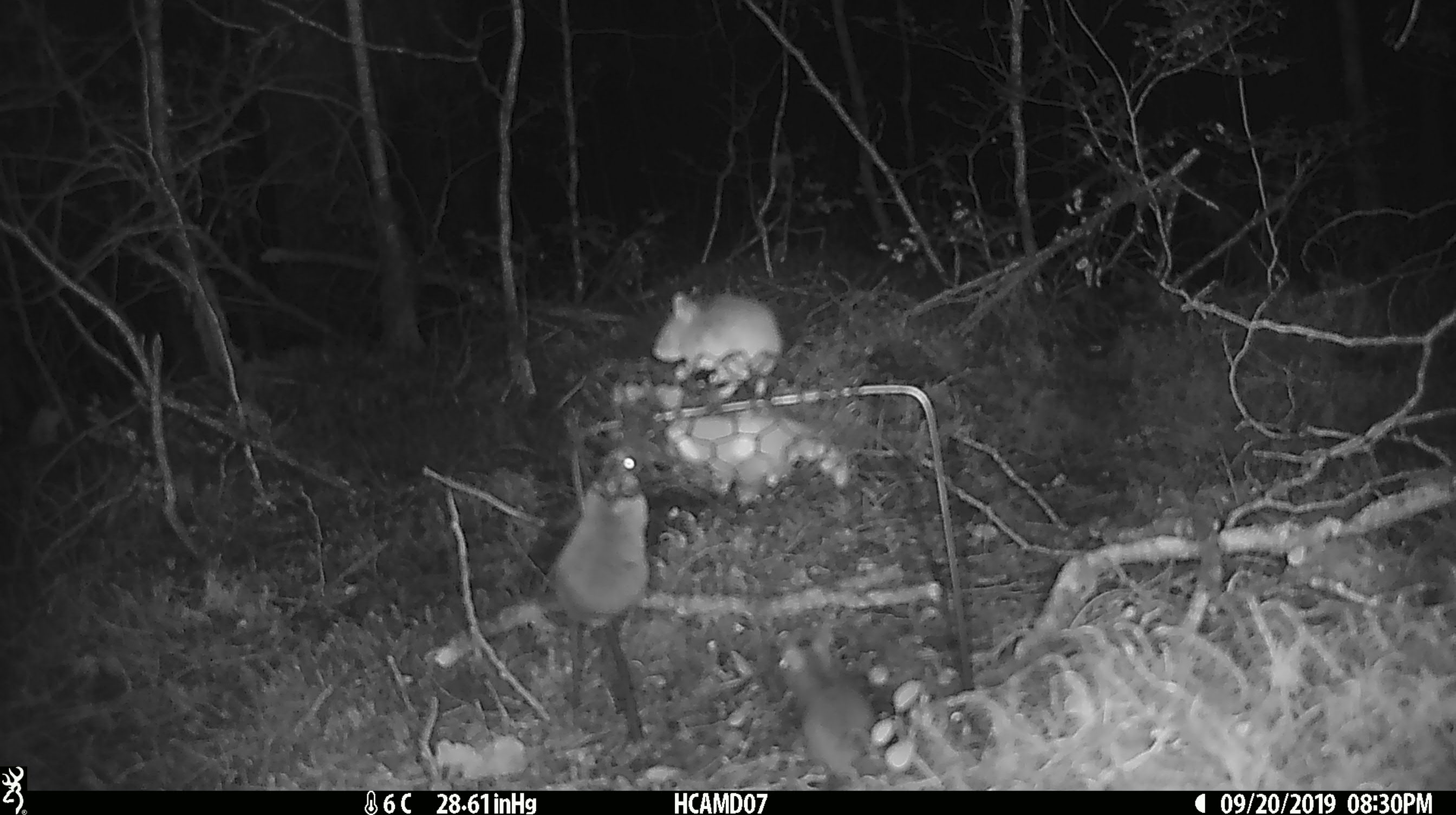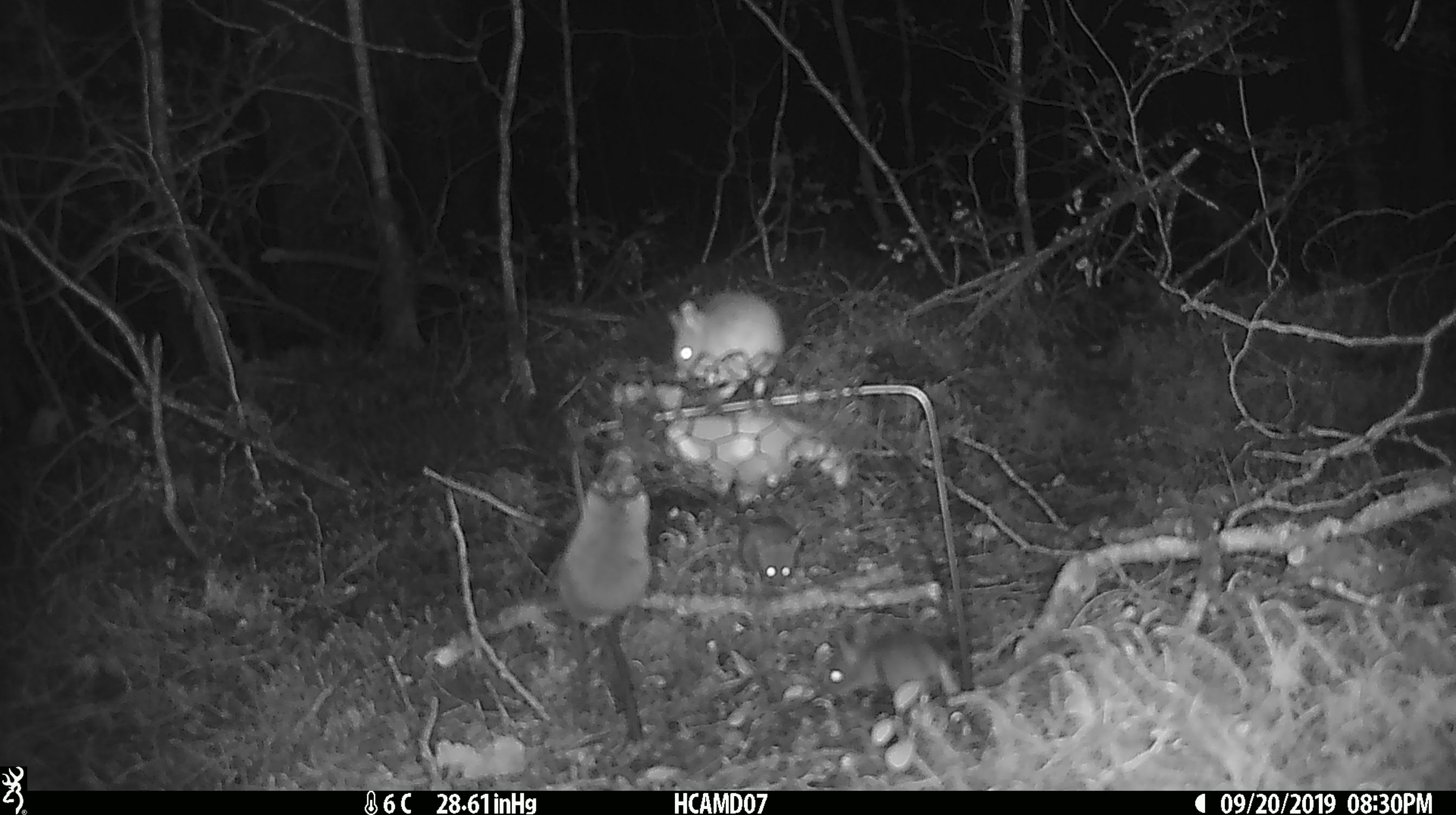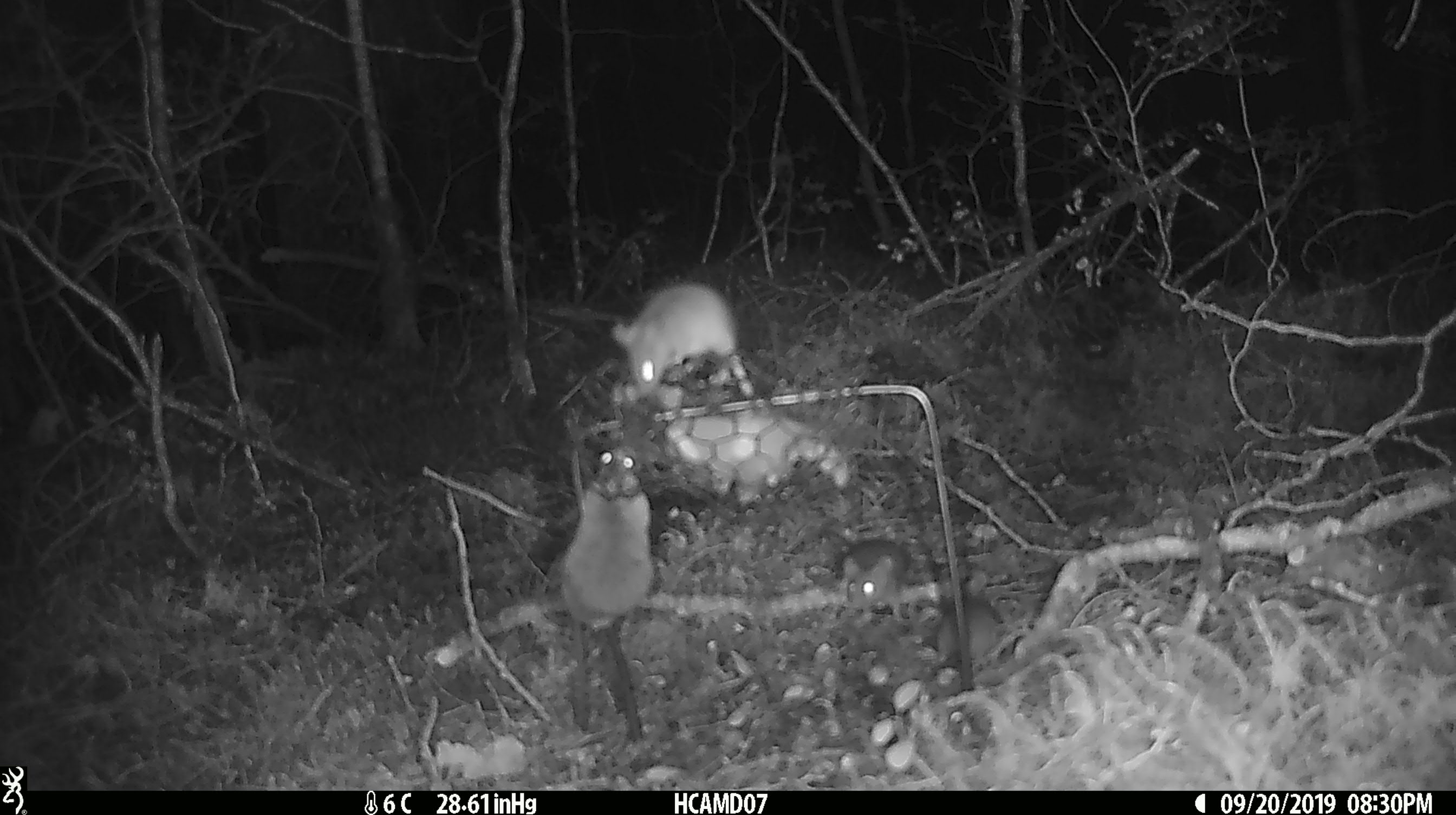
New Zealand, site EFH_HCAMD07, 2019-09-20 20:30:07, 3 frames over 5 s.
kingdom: Animalia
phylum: Chordata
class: Mammalia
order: Rodentia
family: Muridae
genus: Mus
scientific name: Mus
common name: mouse